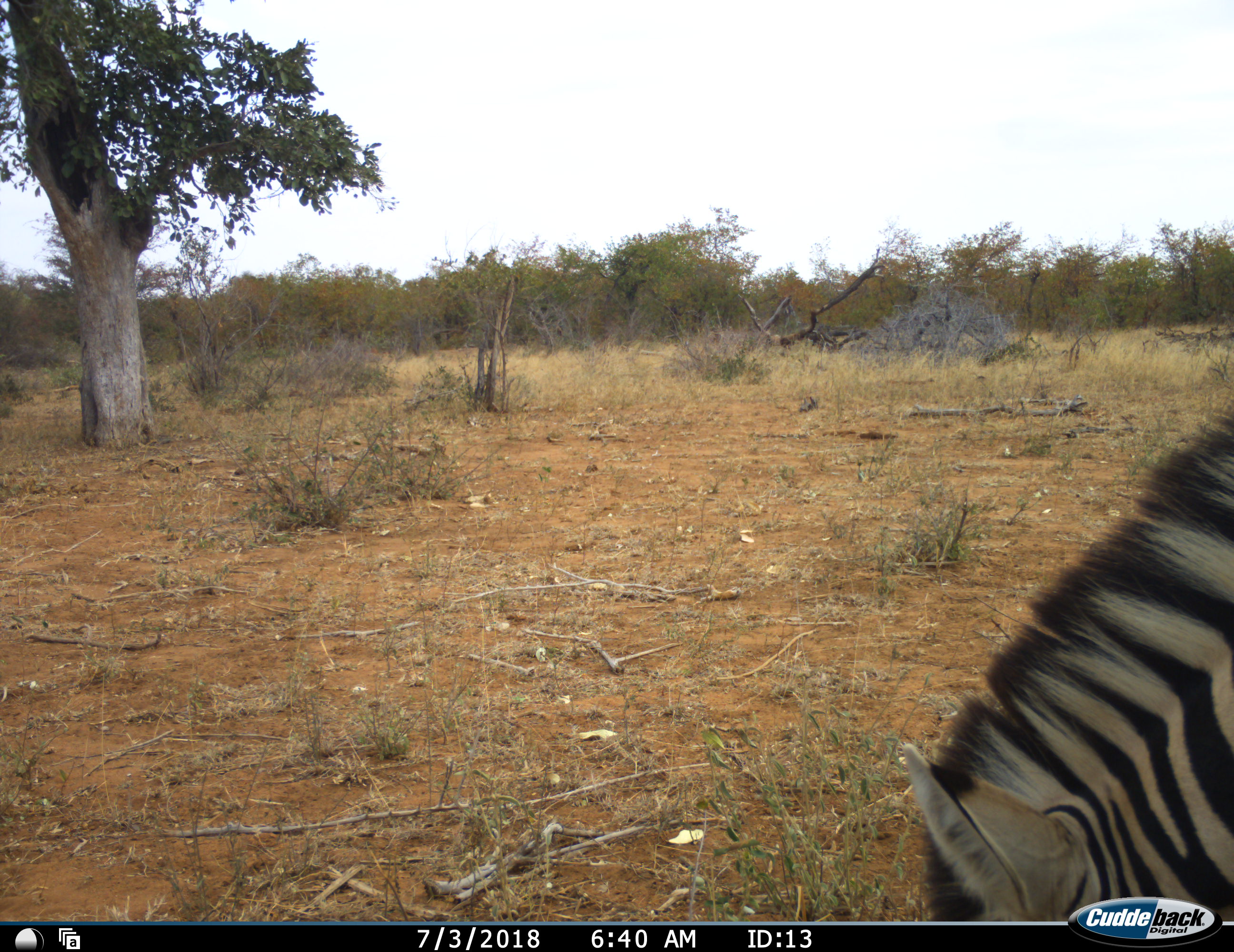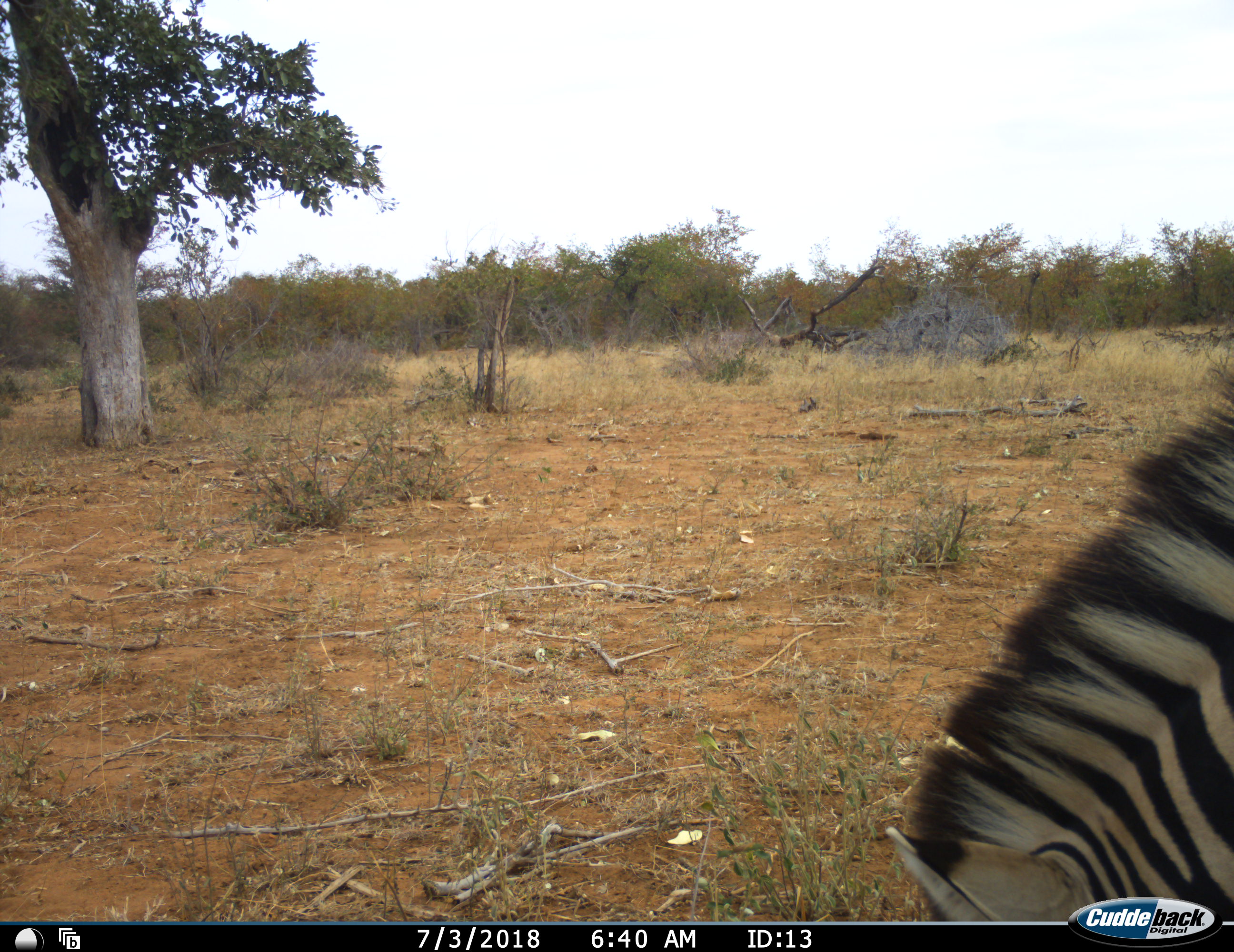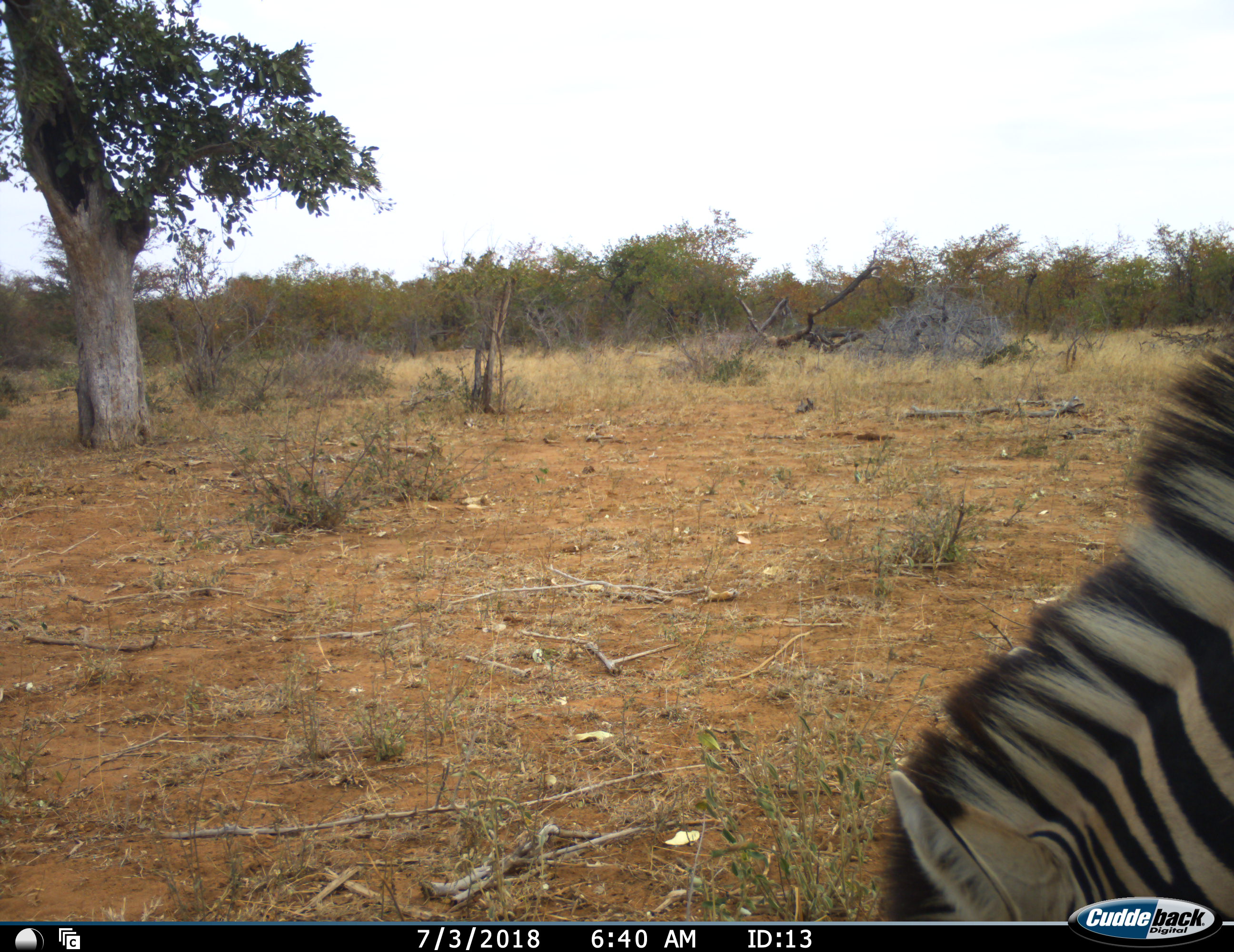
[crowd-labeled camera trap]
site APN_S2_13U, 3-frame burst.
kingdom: Animalia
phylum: Chordata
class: Mammalia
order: Perissodactyla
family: Equidae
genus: Equus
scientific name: Equus quagga burchellii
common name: burchell's zebra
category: zebraburchells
Zebraburchells (burchell's zebra) (Equus quagga burchellii), count 1. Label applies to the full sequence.